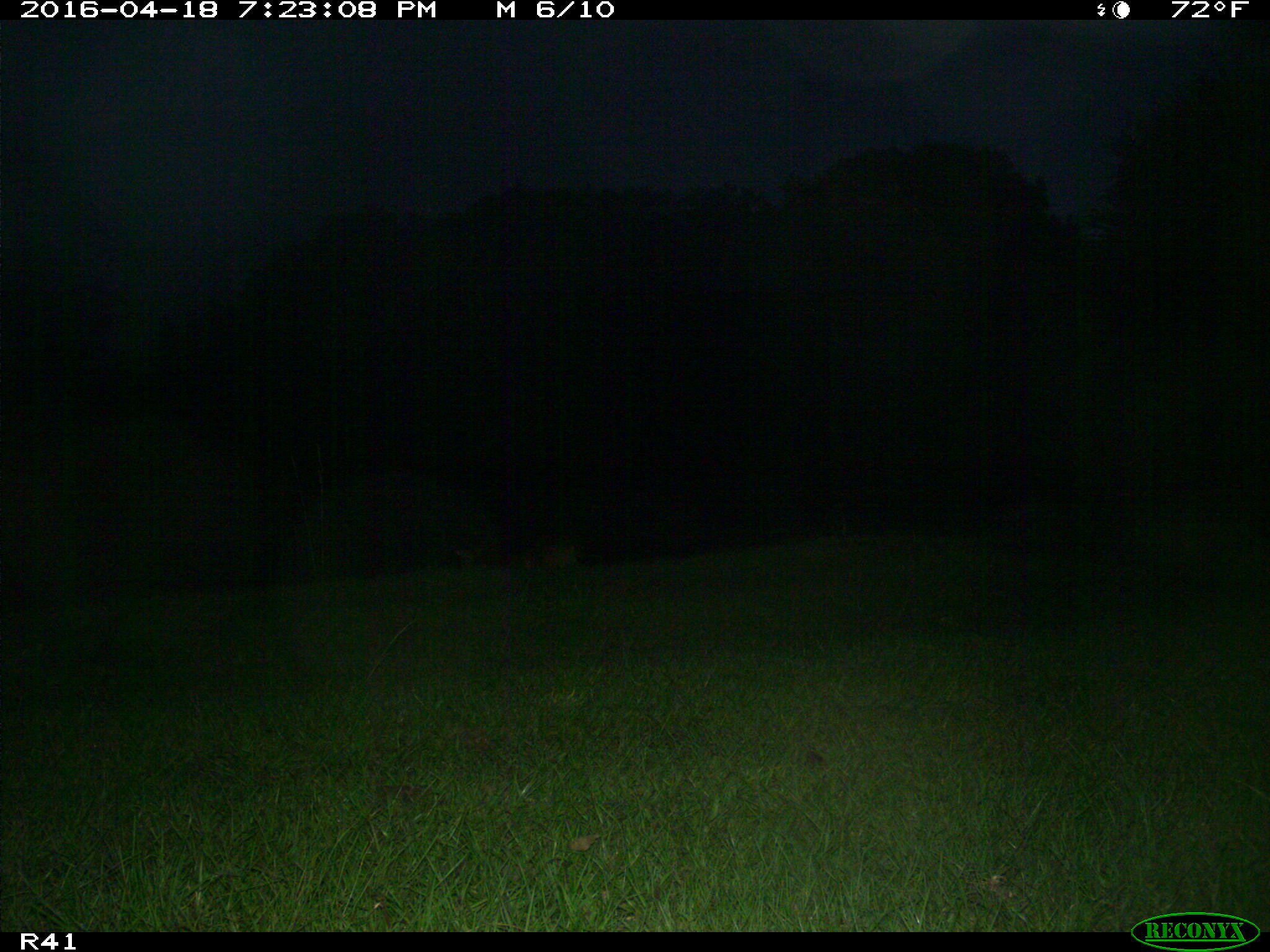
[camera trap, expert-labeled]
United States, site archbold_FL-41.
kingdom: Animalia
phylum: Chordata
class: Mammalia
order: Artiodactyla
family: Cervidae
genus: Odocoileus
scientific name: Odocoileus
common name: deer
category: unidentified deer